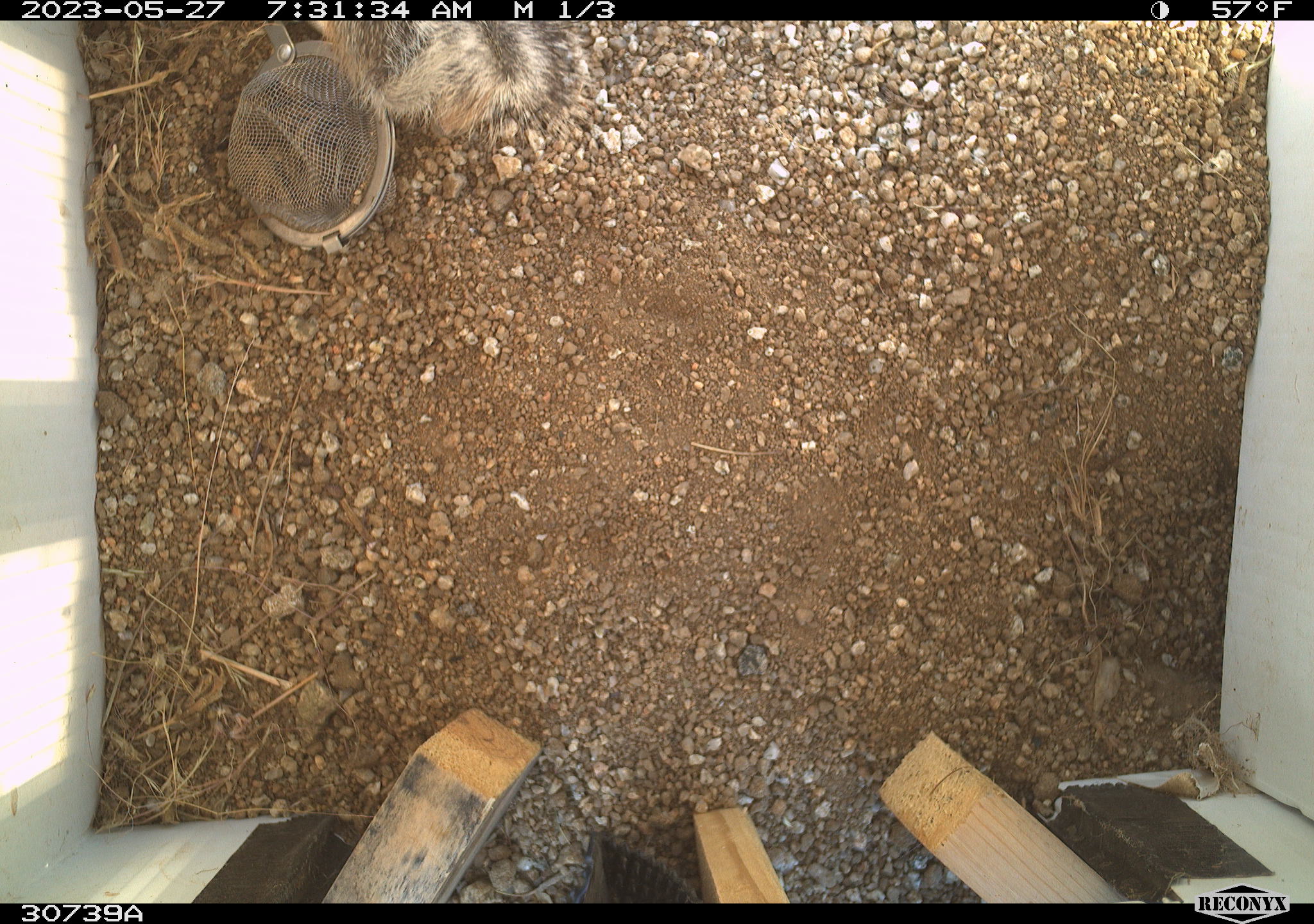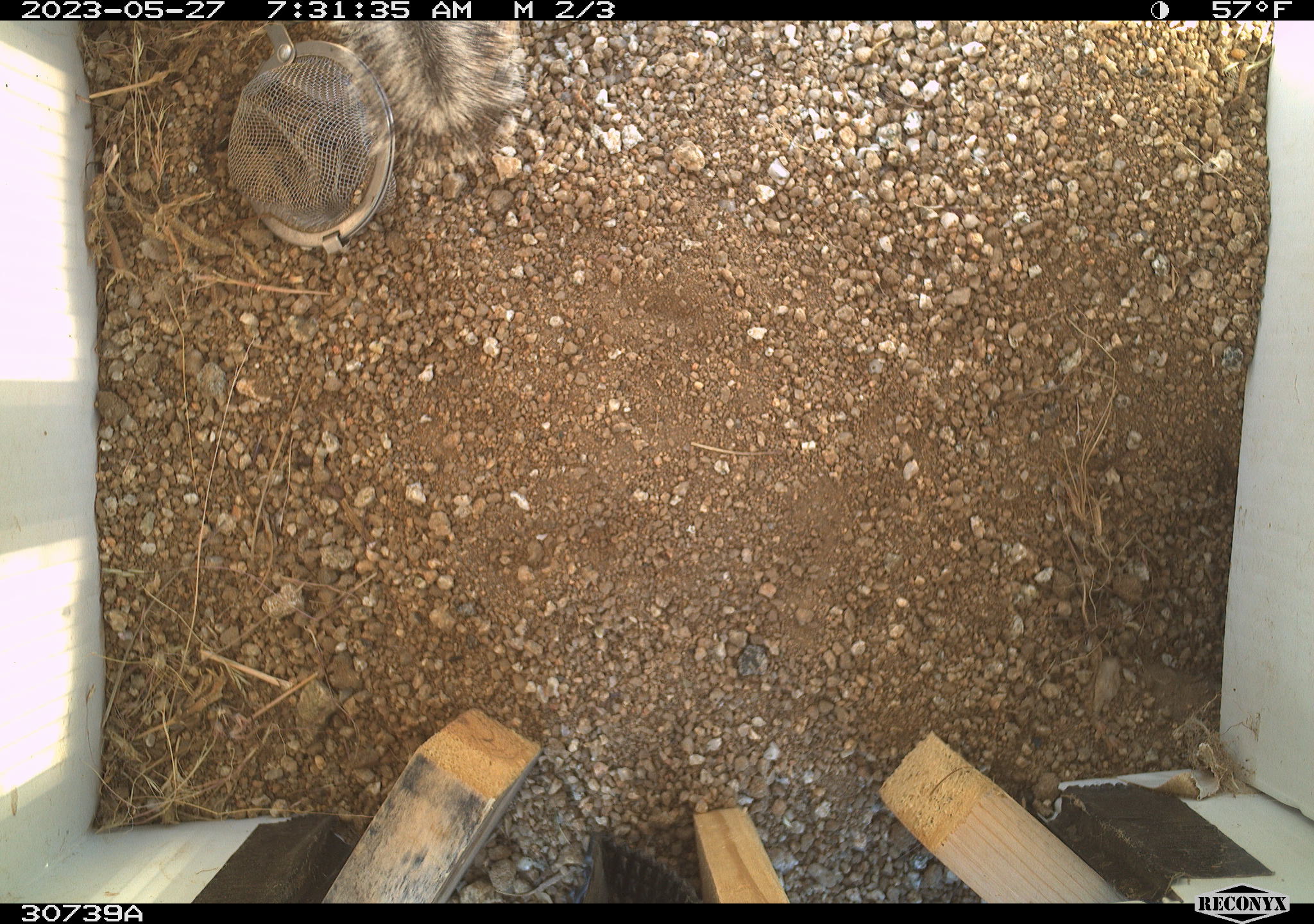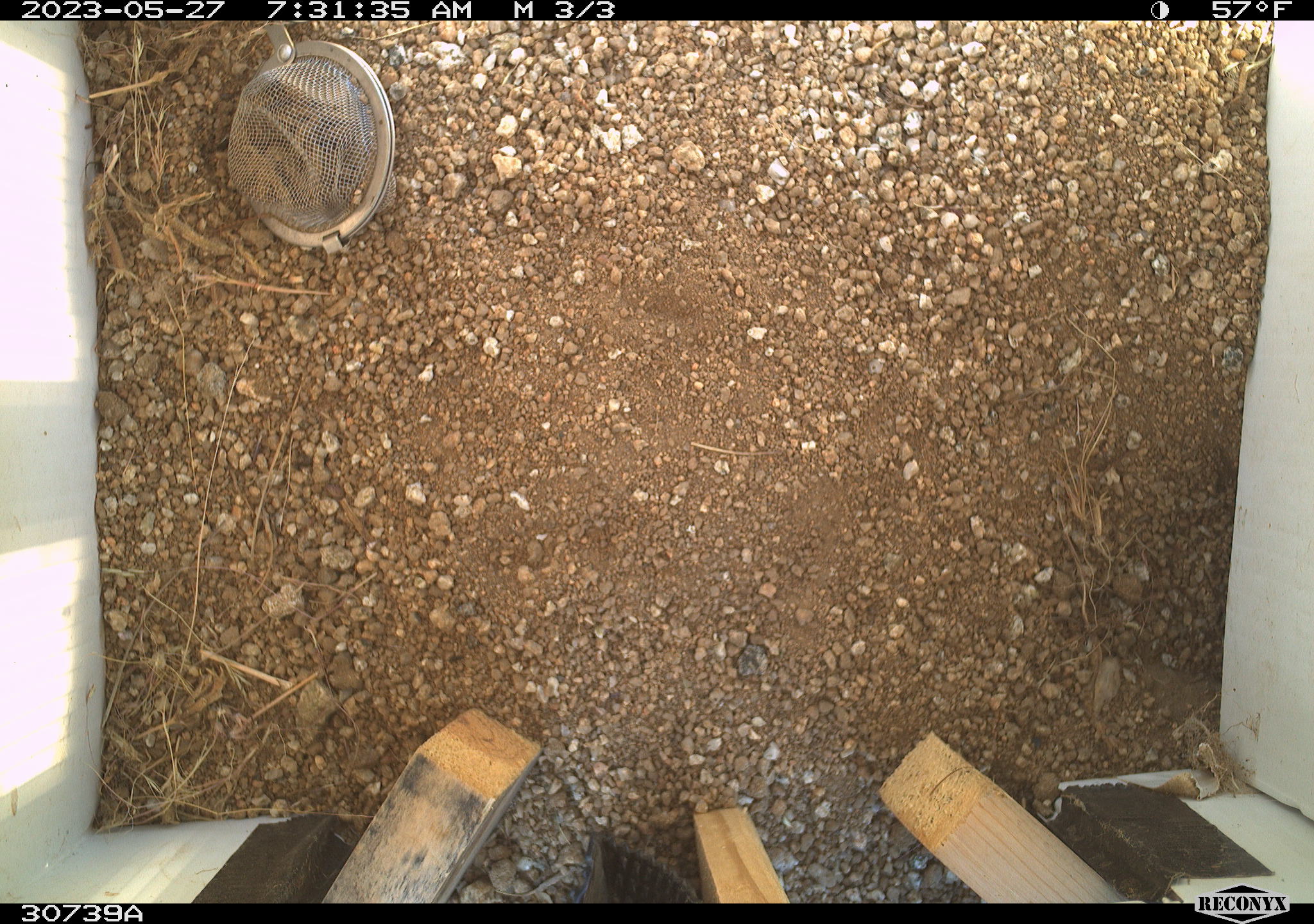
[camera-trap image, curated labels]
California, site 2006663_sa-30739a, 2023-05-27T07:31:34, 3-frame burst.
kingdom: Animalia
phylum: Chordata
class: Mammalia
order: Rodentia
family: Sciuridae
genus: Ammospermophilus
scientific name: Ammospermophilus leucurus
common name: white-tailed antelope squirrel